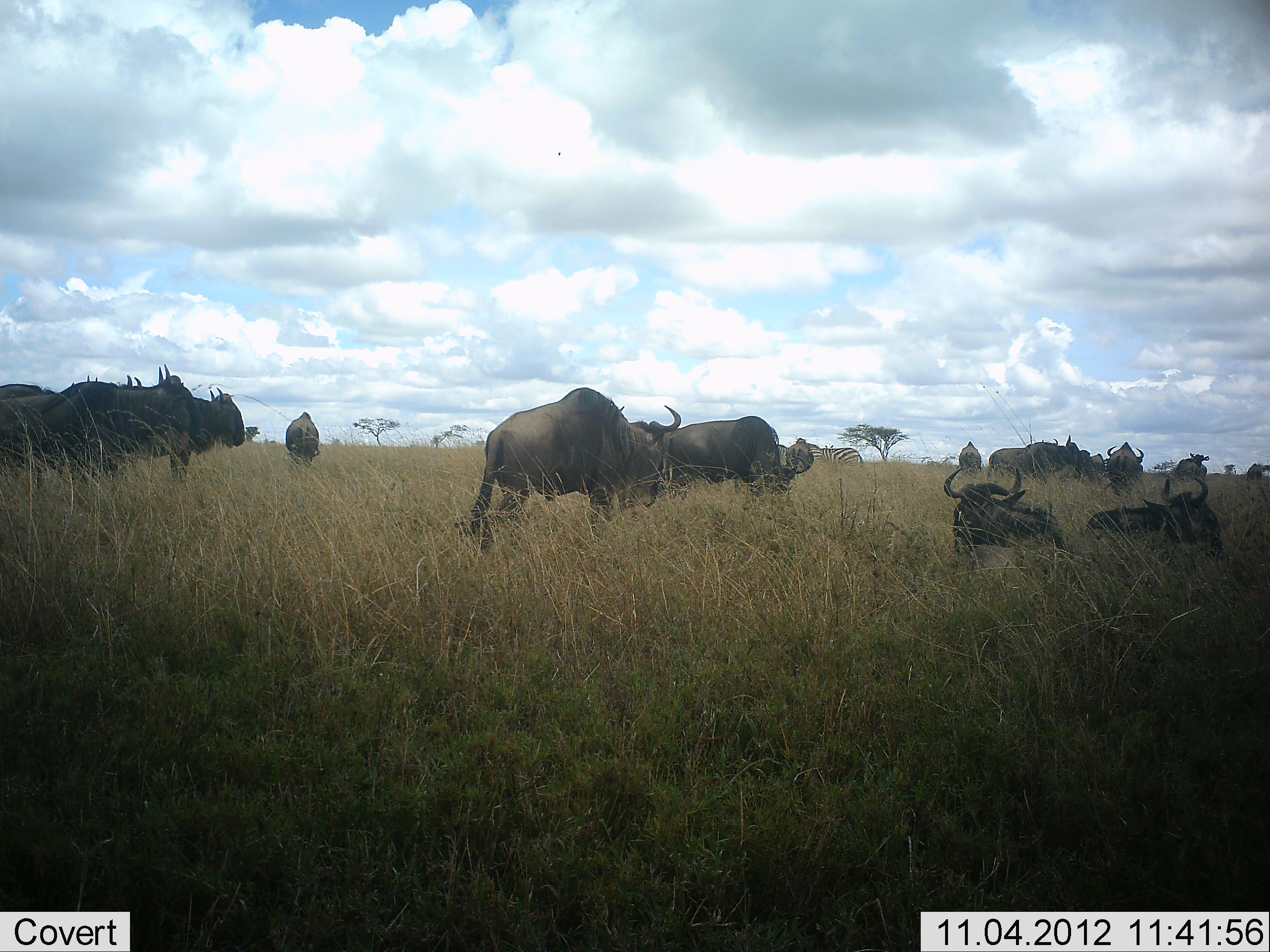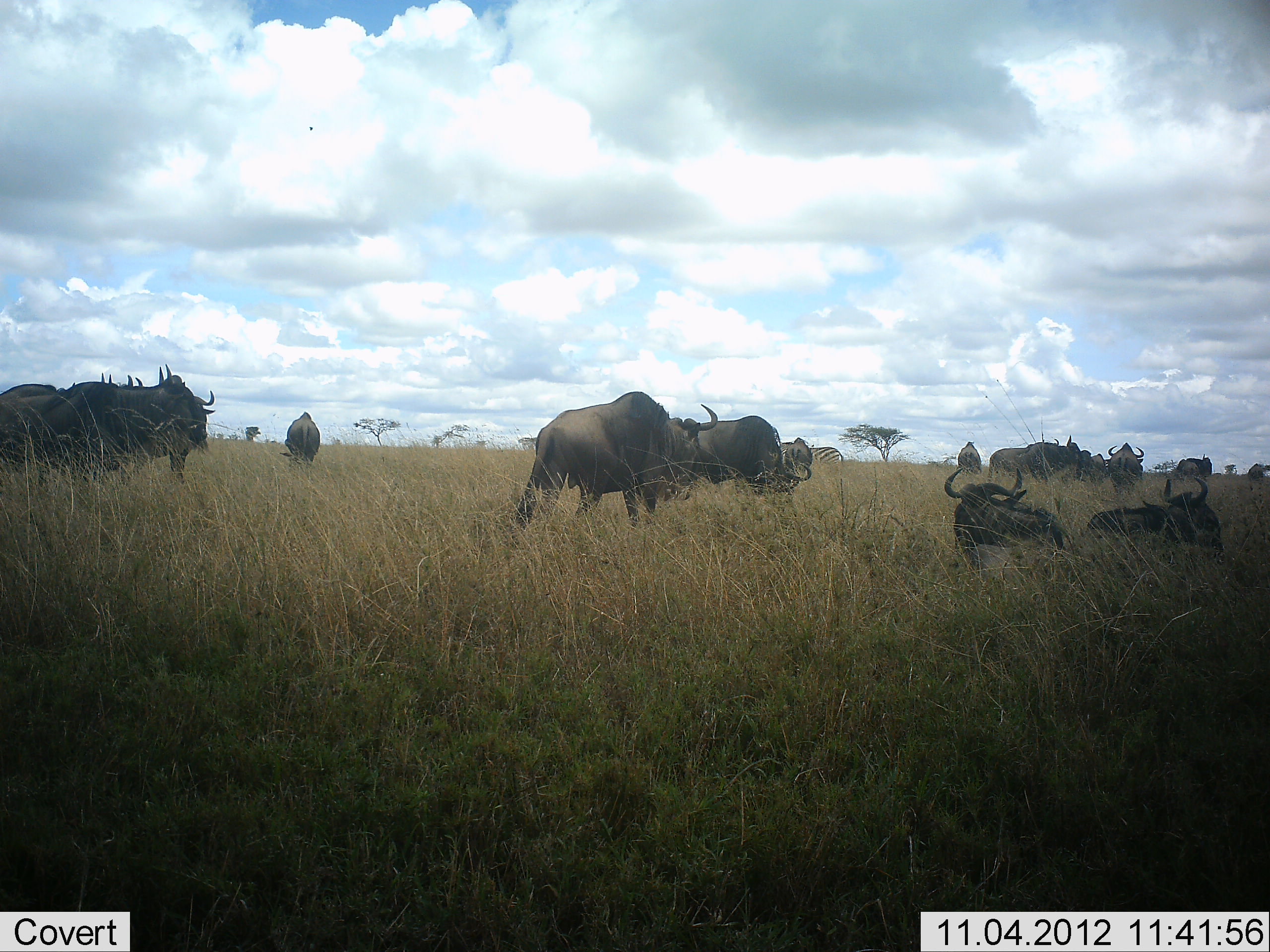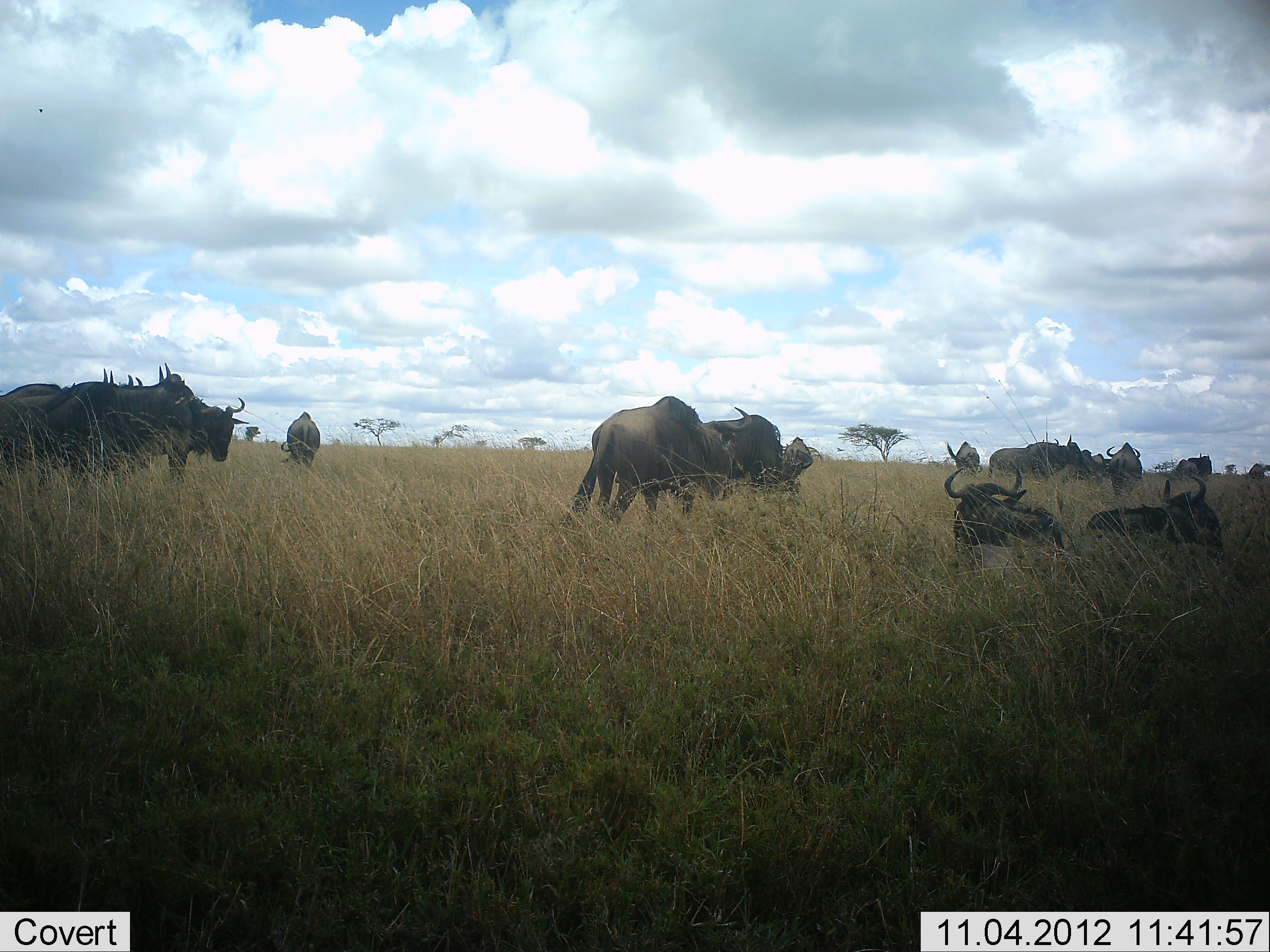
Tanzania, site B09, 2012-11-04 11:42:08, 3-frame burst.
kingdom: Animalia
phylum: Chordata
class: Mammalia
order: Artiodactyla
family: Bovidae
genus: Connochaetes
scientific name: Connochaetes taurinus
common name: blue wildebeest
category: wildebeest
Wildebeest (blue wildebeest) (Connochaetes taurinus), count 11-50. Behavior (volunteer vote fractions): standing 75%, resting 75%, moving 42%, interacting 25%. Young present (vote fraction): 0%. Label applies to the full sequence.